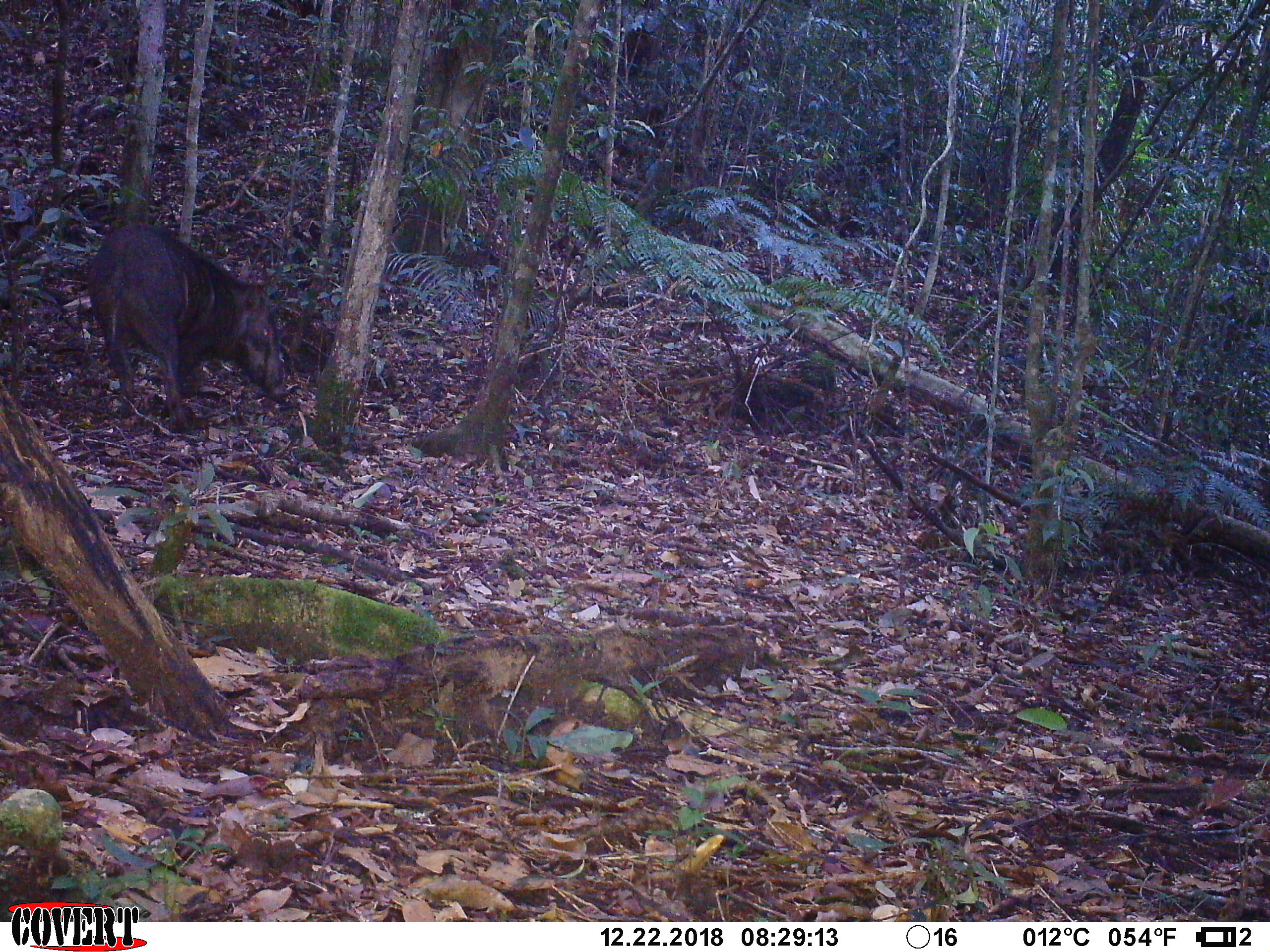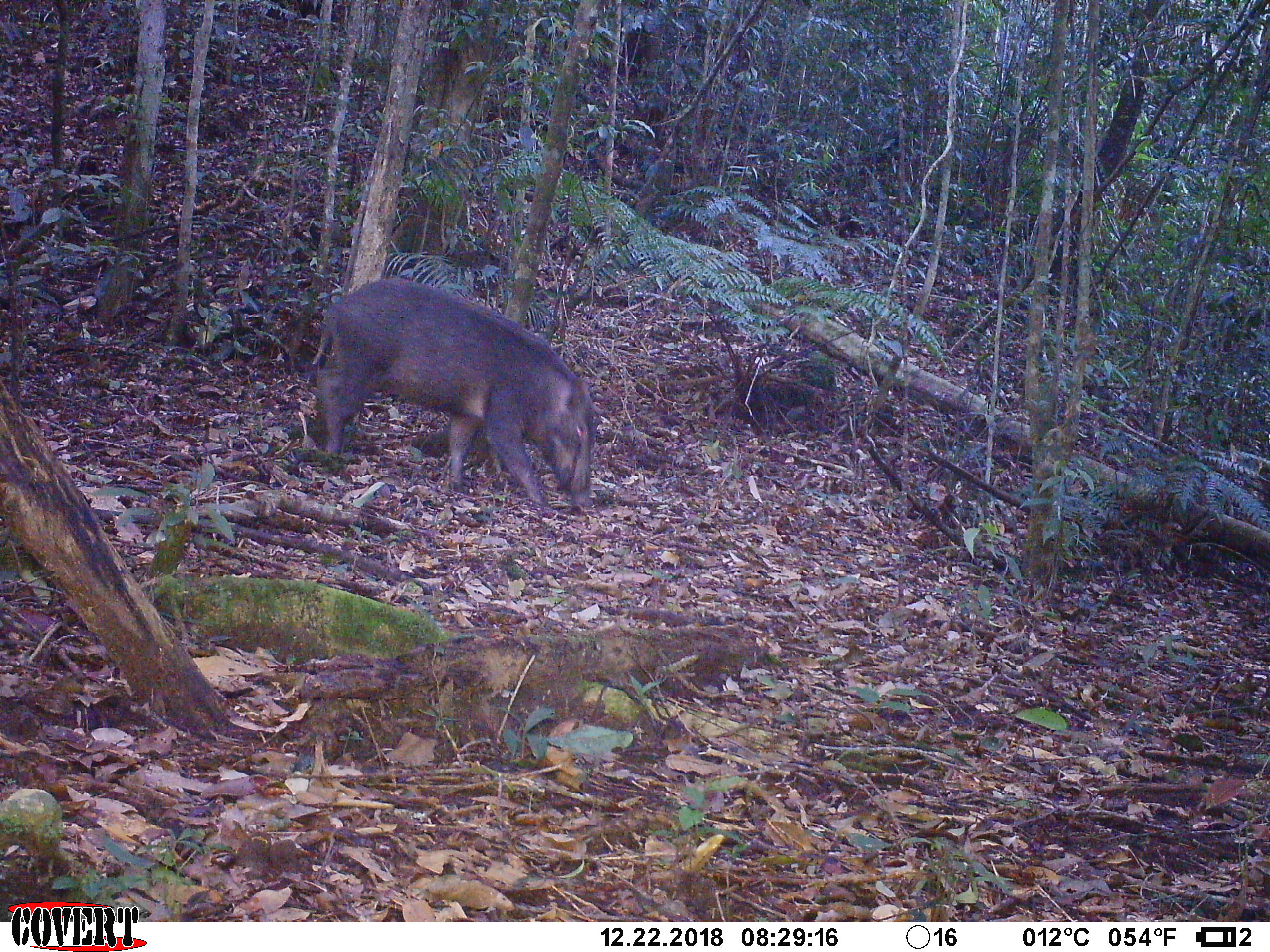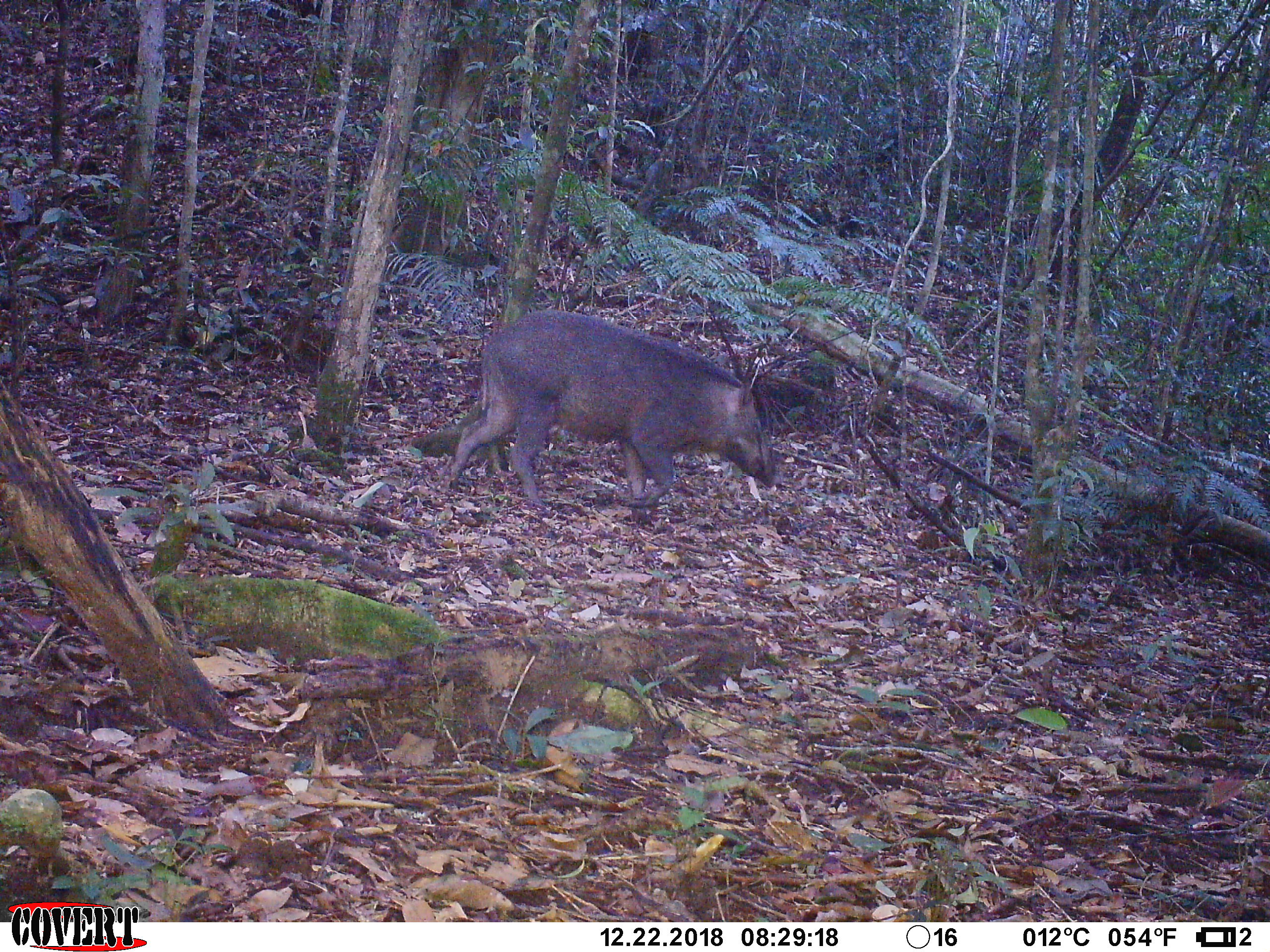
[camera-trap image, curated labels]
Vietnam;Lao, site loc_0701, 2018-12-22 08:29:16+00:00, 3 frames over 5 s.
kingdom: Animalia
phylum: Chordata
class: Mammalia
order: Artiodactyla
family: Suidae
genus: Sus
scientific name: Sus scrofa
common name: eurasian wild pig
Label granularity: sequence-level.